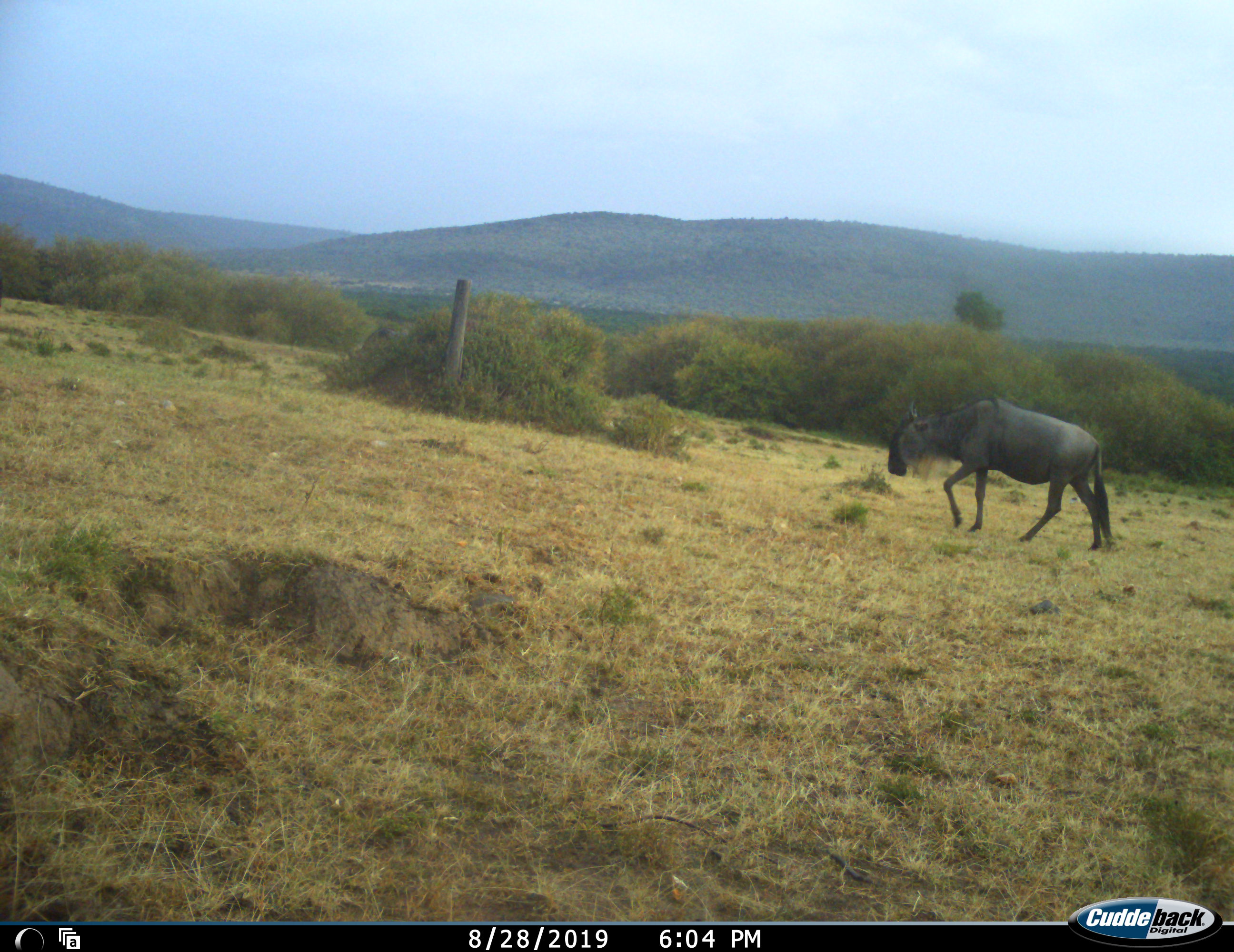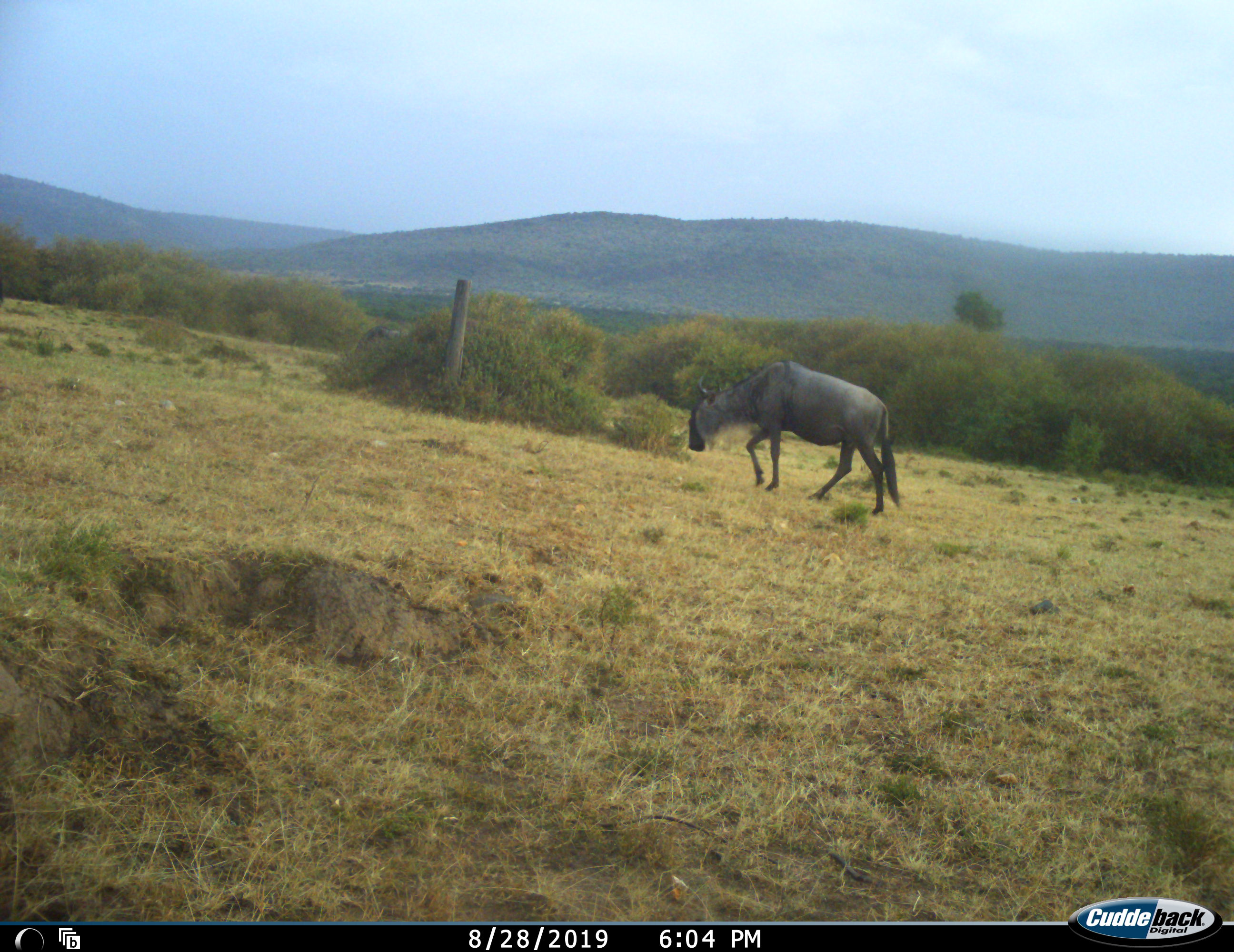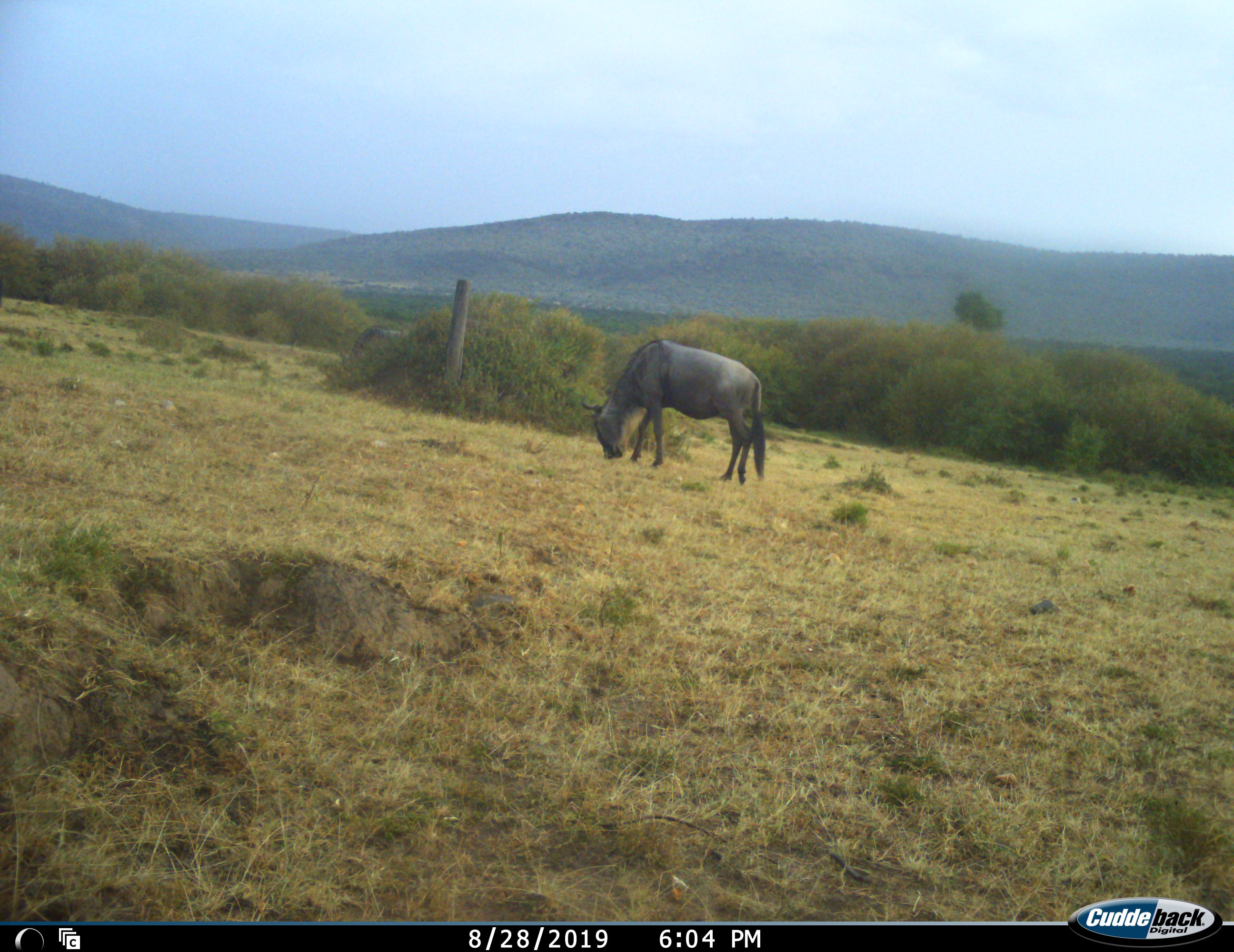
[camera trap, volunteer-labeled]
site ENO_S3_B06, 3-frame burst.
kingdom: Animalia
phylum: Chordata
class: Mammalia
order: Artiodactyla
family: Bovidae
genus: Connochaetes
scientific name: Connochaetes taurinus taurinus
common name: blue wildebeest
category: wildebeestblue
Wildebeestblue (blue wildebeest) (Connochaetes taurinus taurinus), count 2. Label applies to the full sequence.